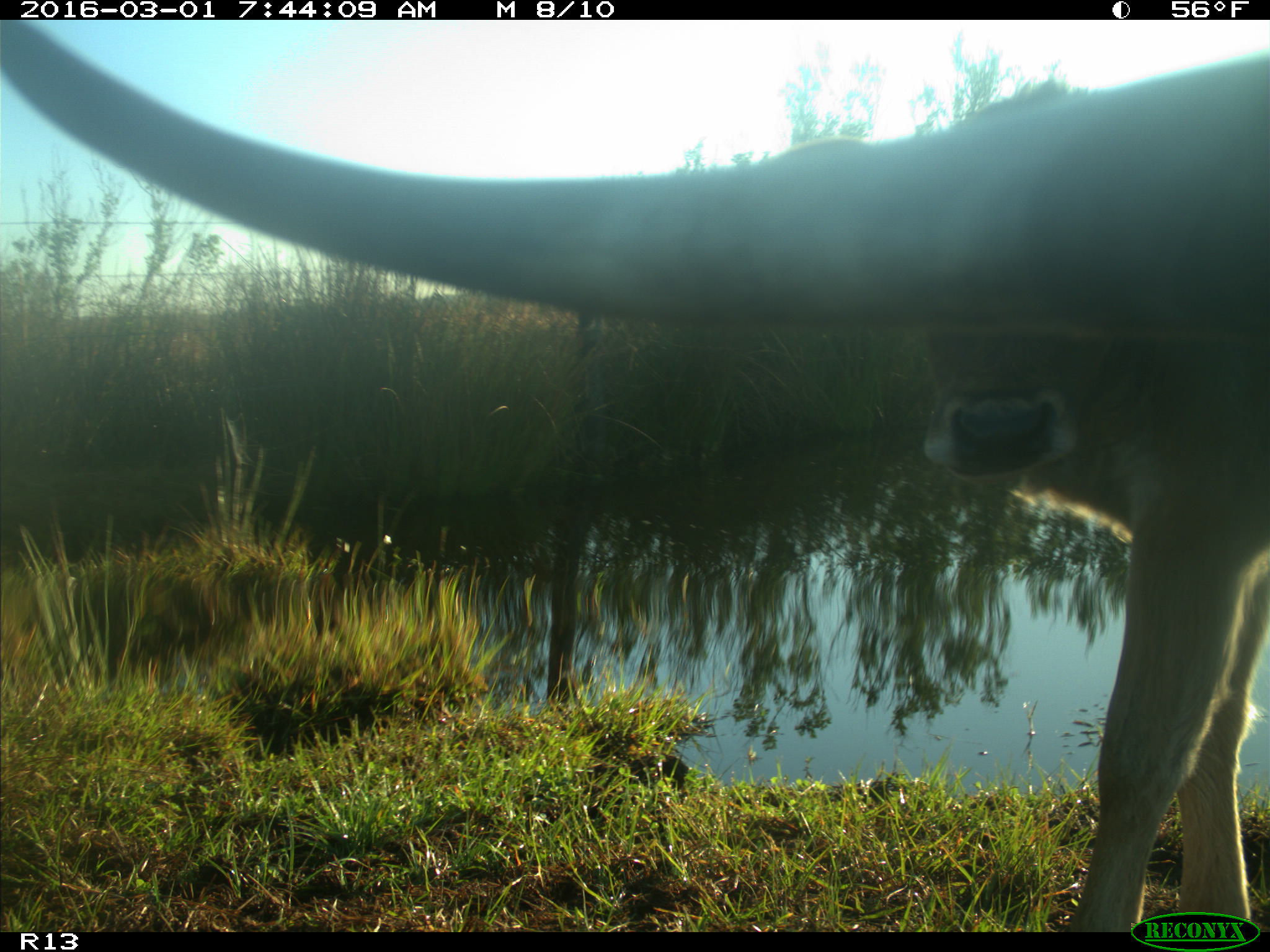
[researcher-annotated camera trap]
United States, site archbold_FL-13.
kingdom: Animalia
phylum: Chordata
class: Mammalia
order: Artiodactyla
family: Bovidae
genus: Bos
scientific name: Bos taurus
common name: domestic cow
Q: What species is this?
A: Bos taurus (domestic cow).